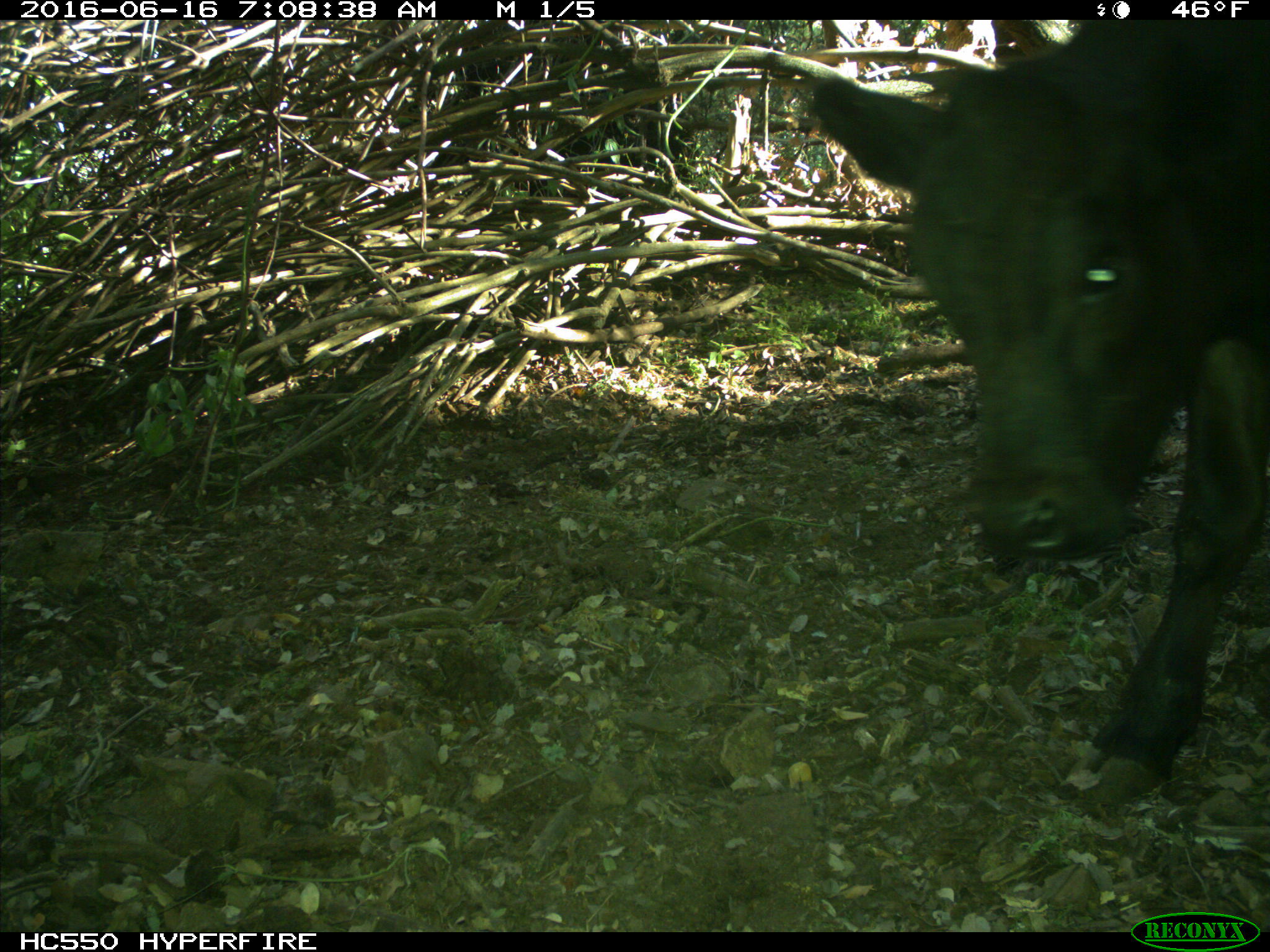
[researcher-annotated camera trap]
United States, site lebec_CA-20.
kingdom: Animalia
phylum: Chordata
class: Mammalia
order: Artiodactyla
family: Bovidae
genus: Bos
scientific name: Bos taurus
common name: domestic cow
Bos taurus (domestic cow).